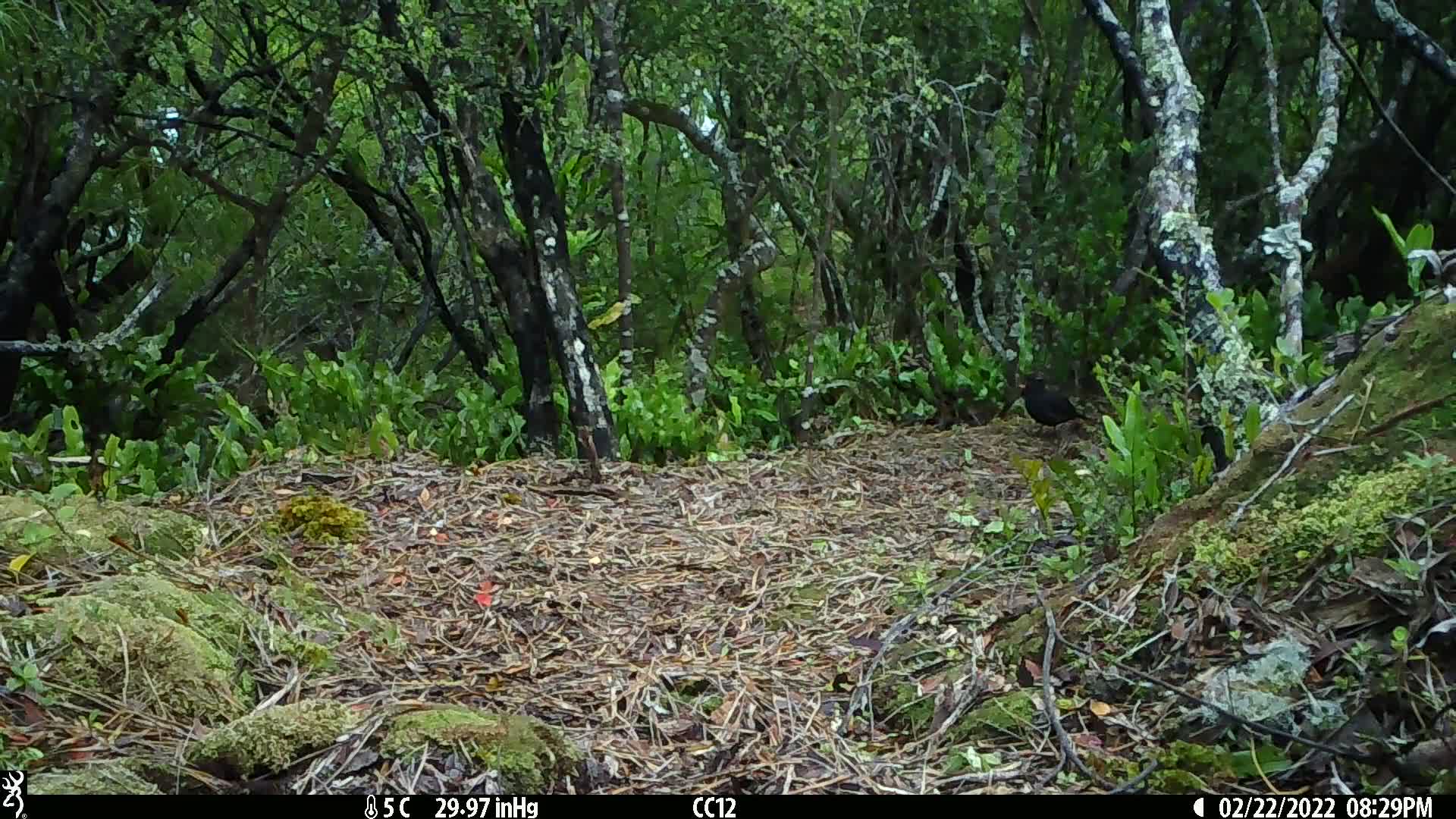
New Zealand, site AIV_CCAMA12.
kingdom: Animalia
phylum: Chordata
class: Aves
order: Passeriformes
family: Turdidae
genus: Turdus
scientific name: Turdus merula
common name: eurasian blackbird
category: blackbird